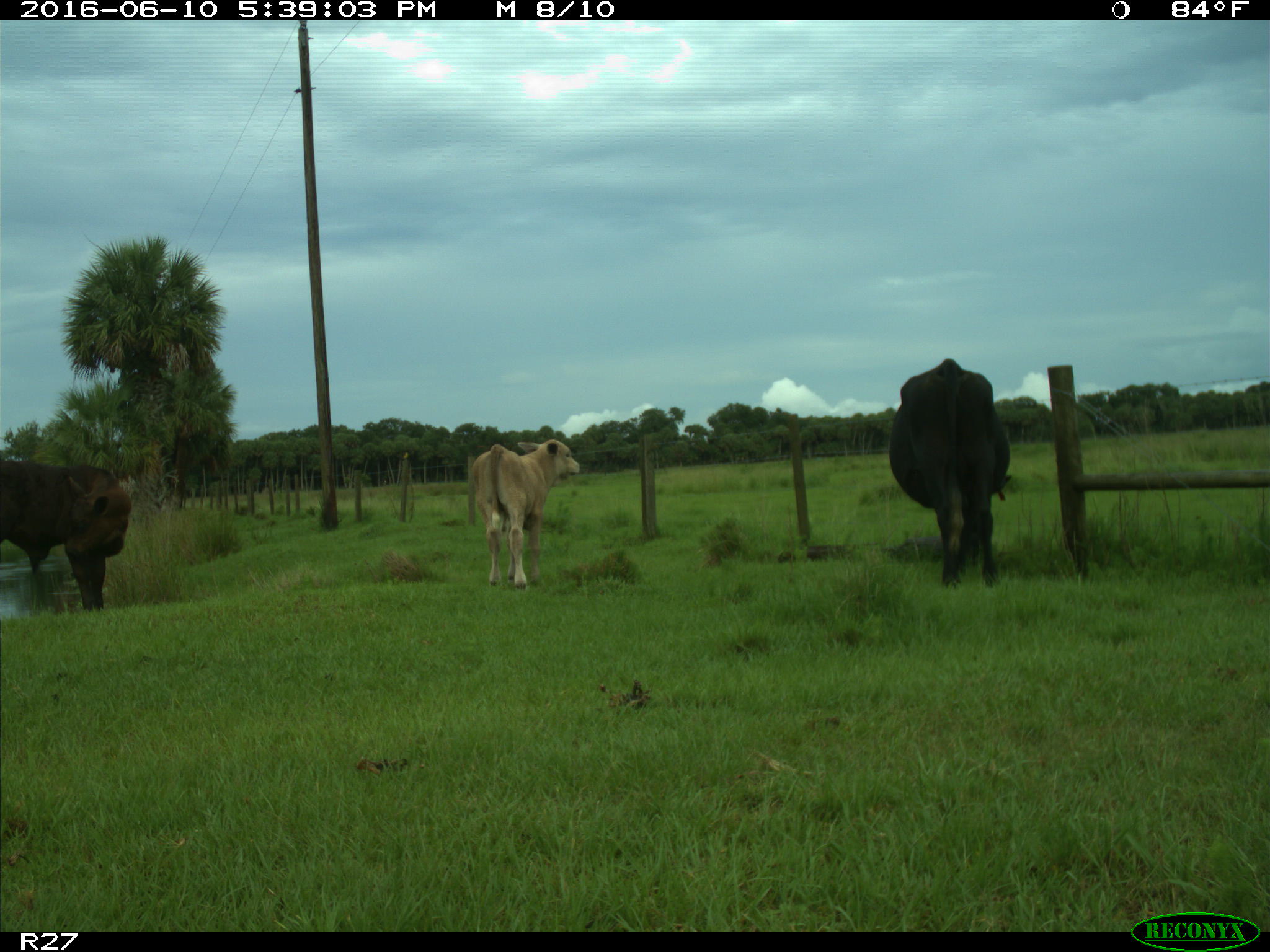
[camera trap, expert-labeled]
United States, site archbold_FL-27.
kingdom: Animalia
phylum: Chordata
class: Mammalia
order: Artiodactyla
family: Bovidae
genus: Bos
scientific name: Bos taurus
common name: domestic cow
Bos taurus (domestic cow).